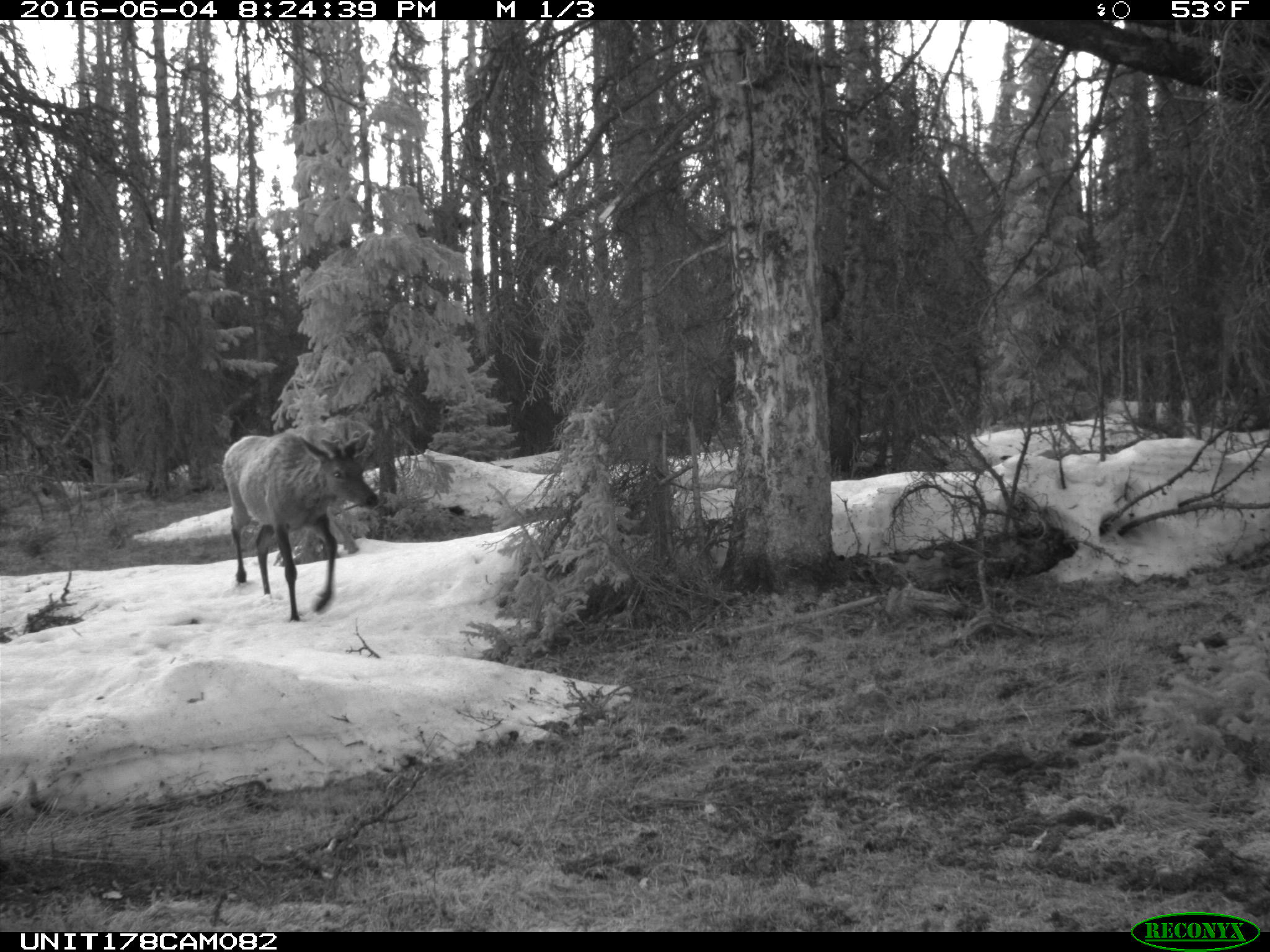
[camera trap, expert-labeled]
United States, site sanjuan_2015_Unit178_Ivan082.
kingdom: Animalia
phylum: Chordata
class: Mammalia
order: Artiodactyla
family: Cervidae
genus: Cervus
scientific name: Cervus elaphus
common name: red deer